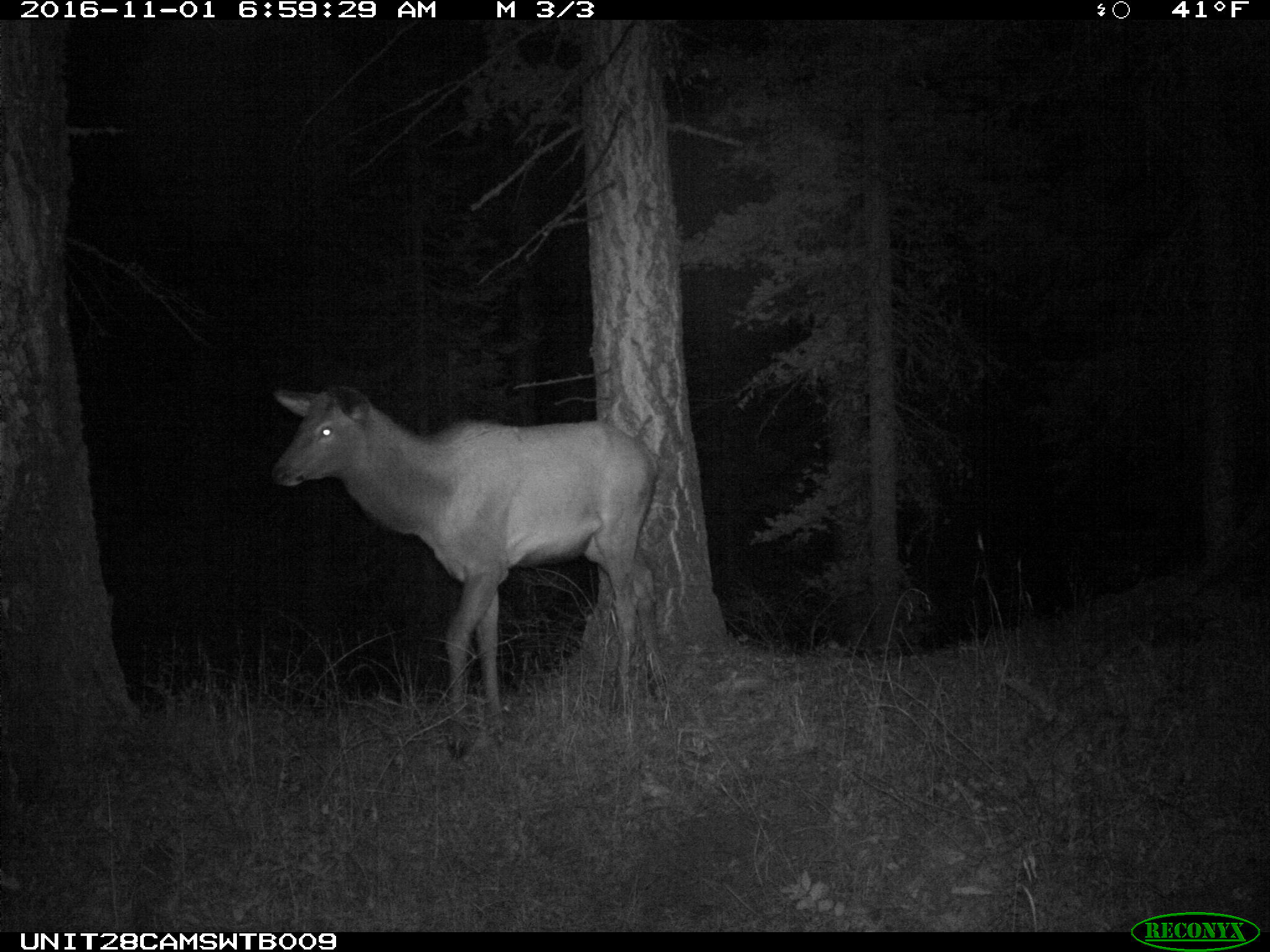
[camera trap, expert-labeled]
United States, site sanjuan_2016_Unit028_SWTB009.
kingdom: Animalia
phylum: Chordata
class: Mammalia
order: Artiodactyla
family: Cervidae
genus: Cervus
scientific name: Cervus elaphus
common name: red deer